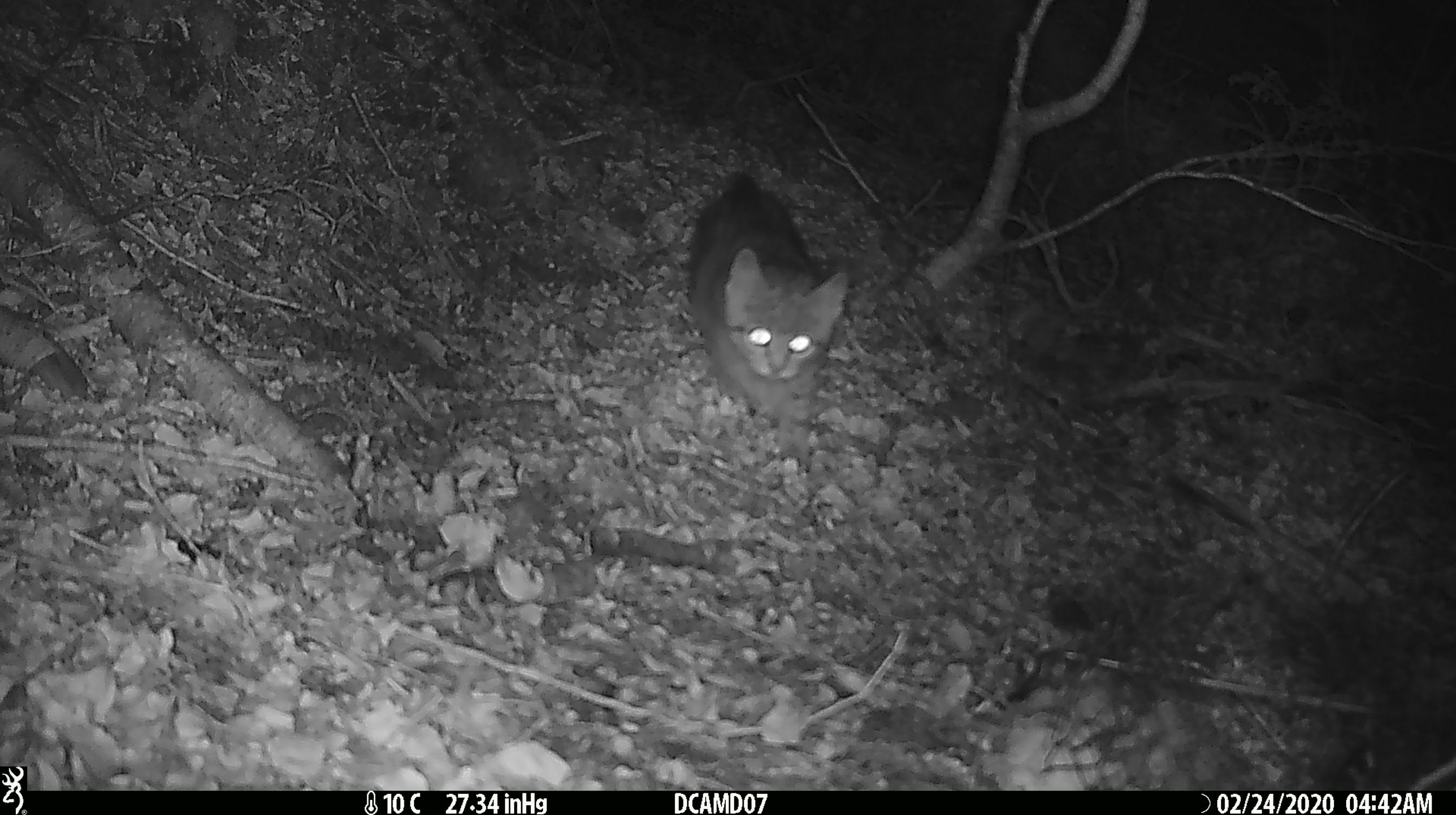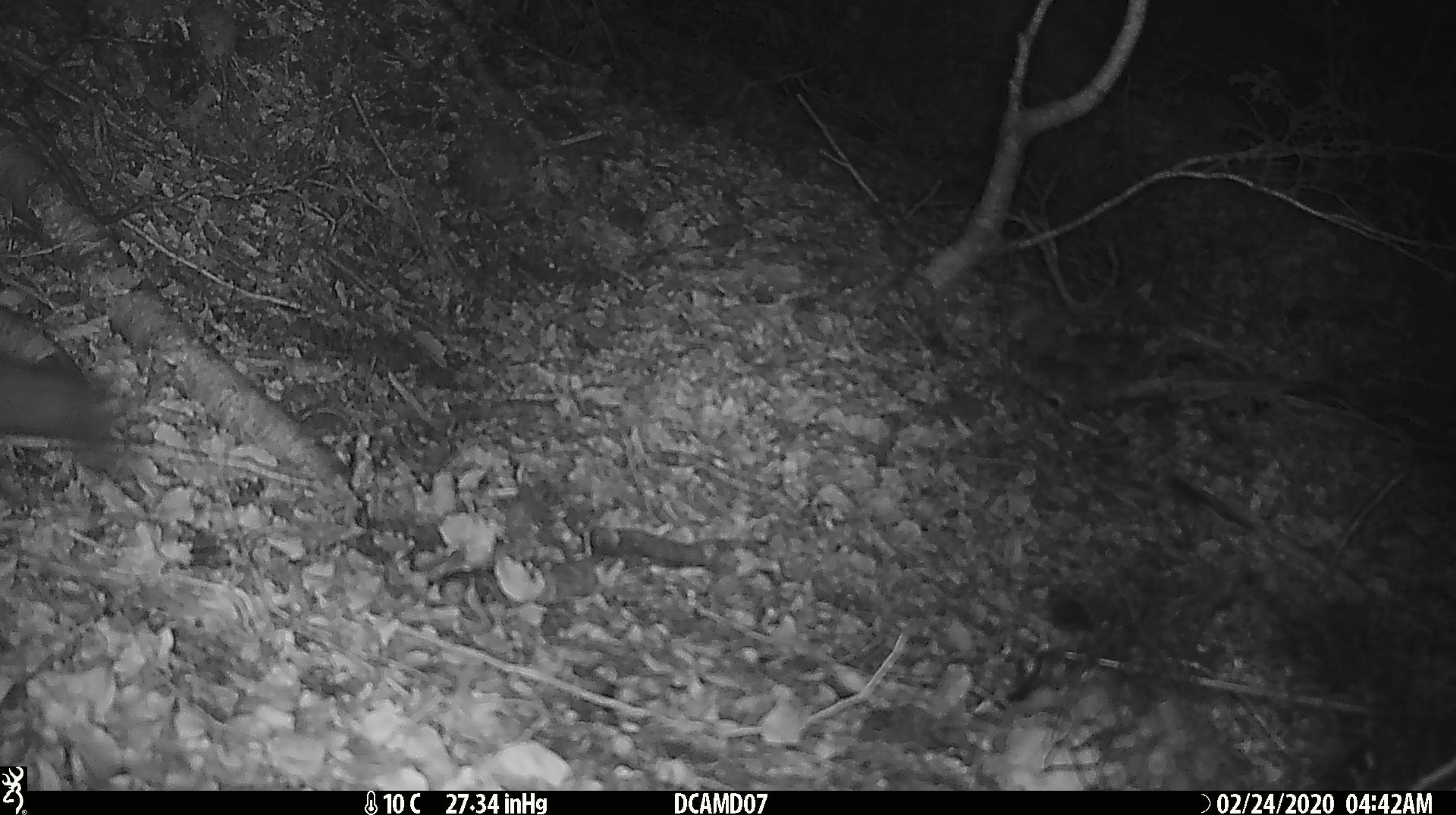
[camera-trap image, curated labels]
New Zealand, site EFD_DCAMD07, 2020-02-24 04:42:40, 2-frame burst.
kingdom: Animalia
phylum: Chordata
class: Mammalia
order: Carnivora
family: Felidae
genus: Felis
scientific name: Felis catus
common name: domestic cat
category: cat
Cat (domestic cat) (Felis catus).